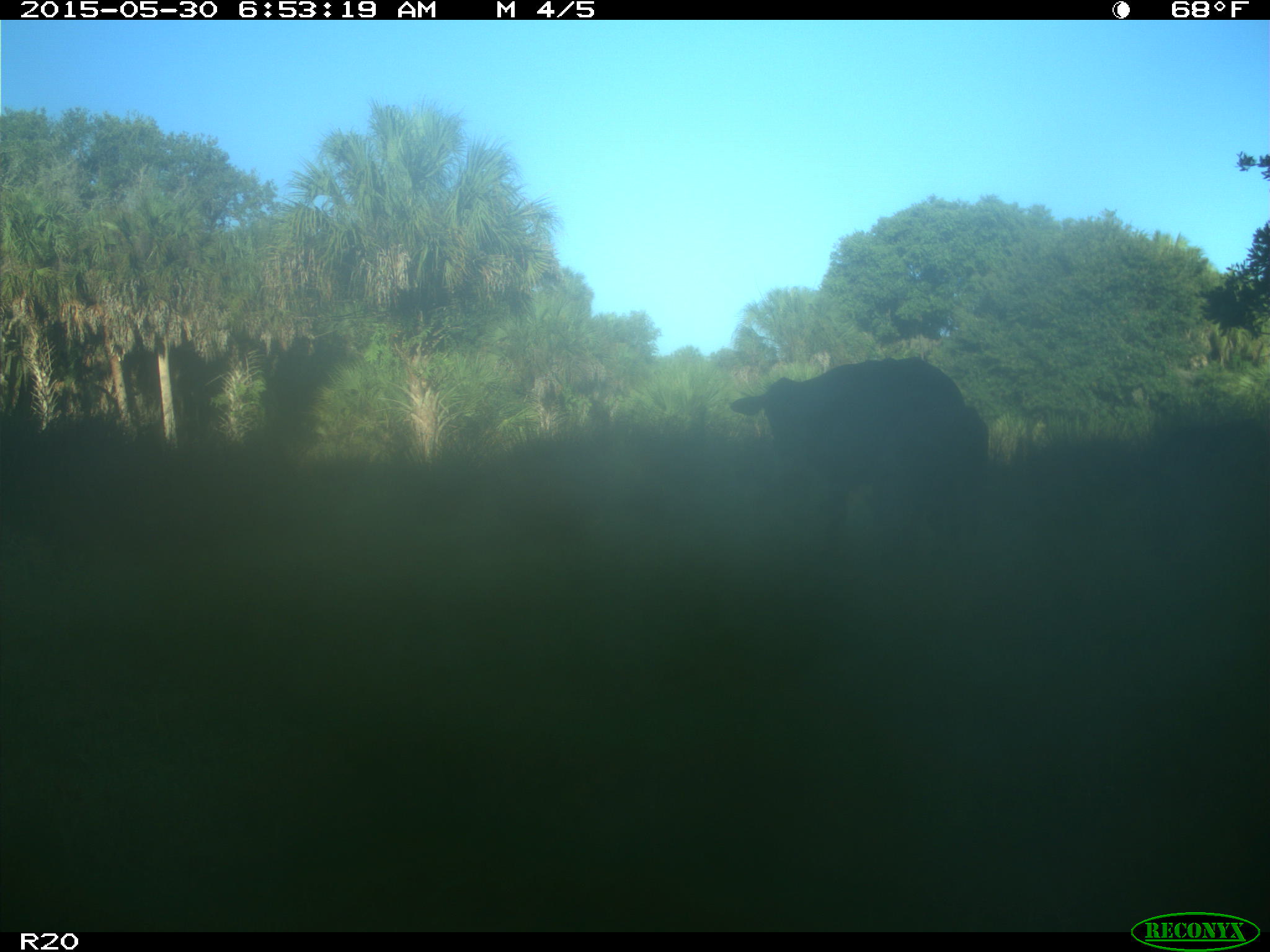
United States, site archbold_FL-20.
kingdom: Animalia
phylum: Chordata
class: Mammalia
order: Artiodactyla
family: Bovidae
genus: Bos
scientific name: Bos taurus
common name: domestic cow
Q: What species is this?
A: Bos taurus (domestic cow).